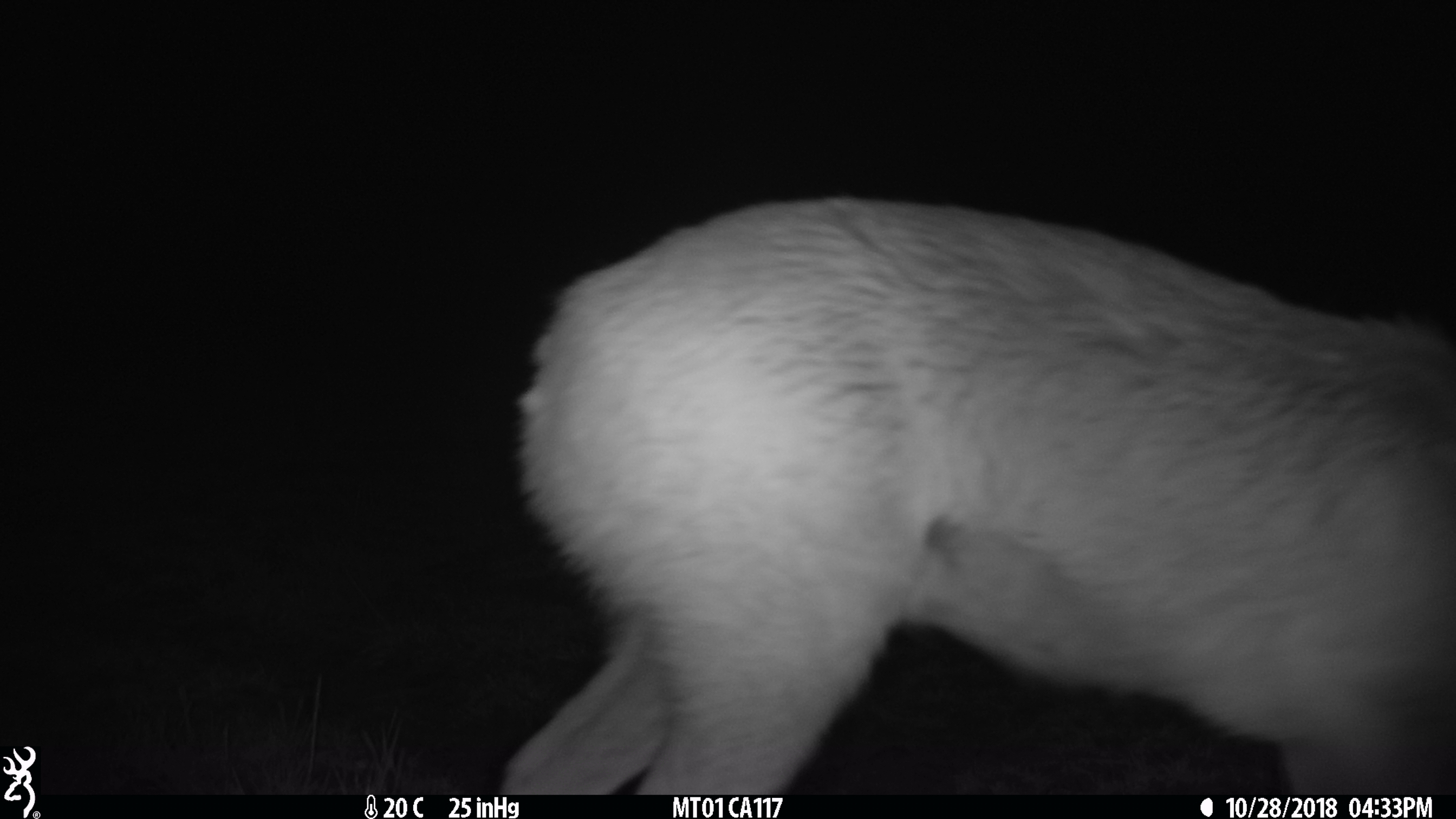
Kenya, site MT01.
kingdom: Animalia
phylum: Chordata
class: Mammalia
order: Artiodactyla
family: Bovidae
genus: Ourebia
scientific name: Ourebia ourebi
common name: oribi